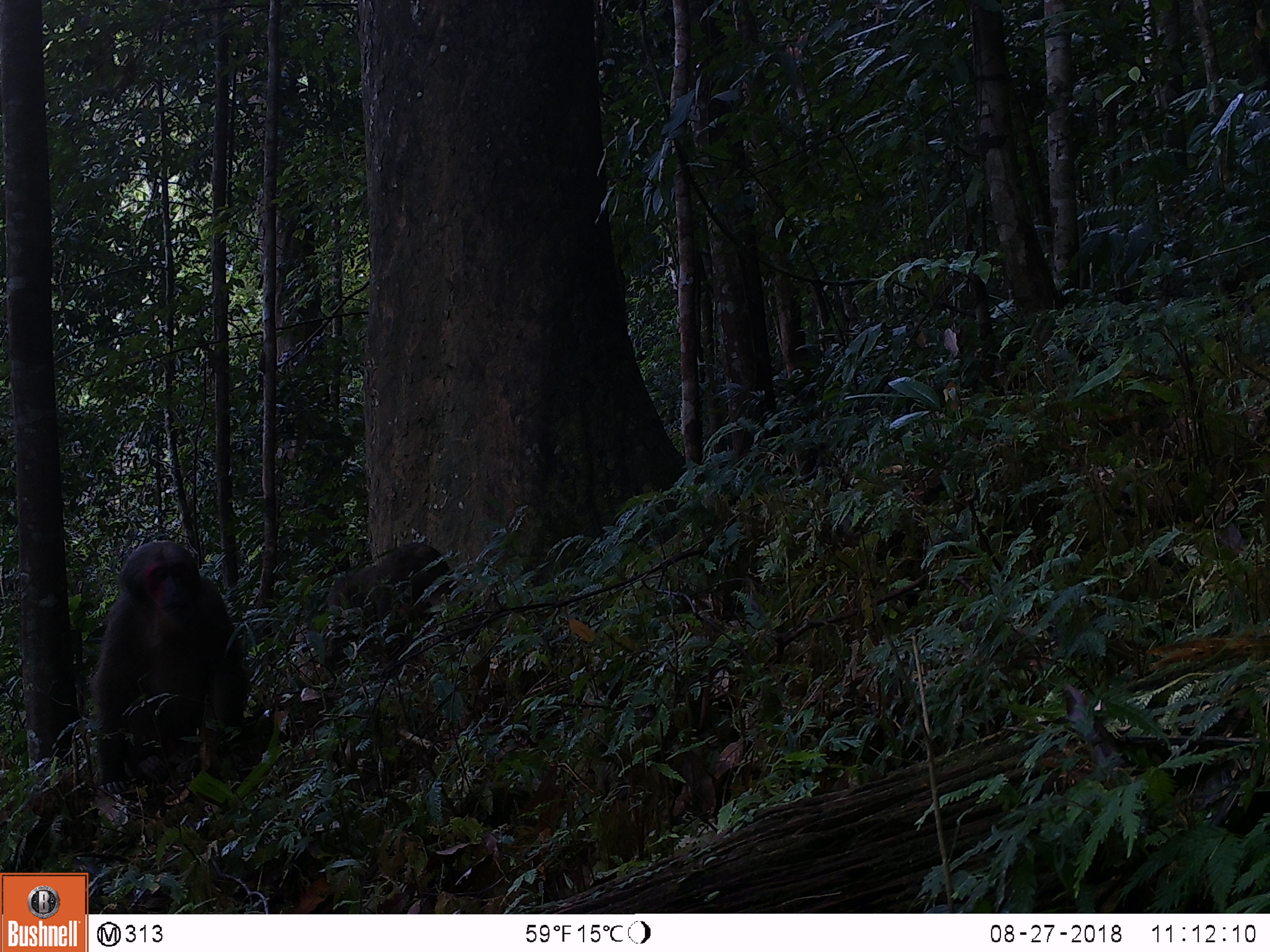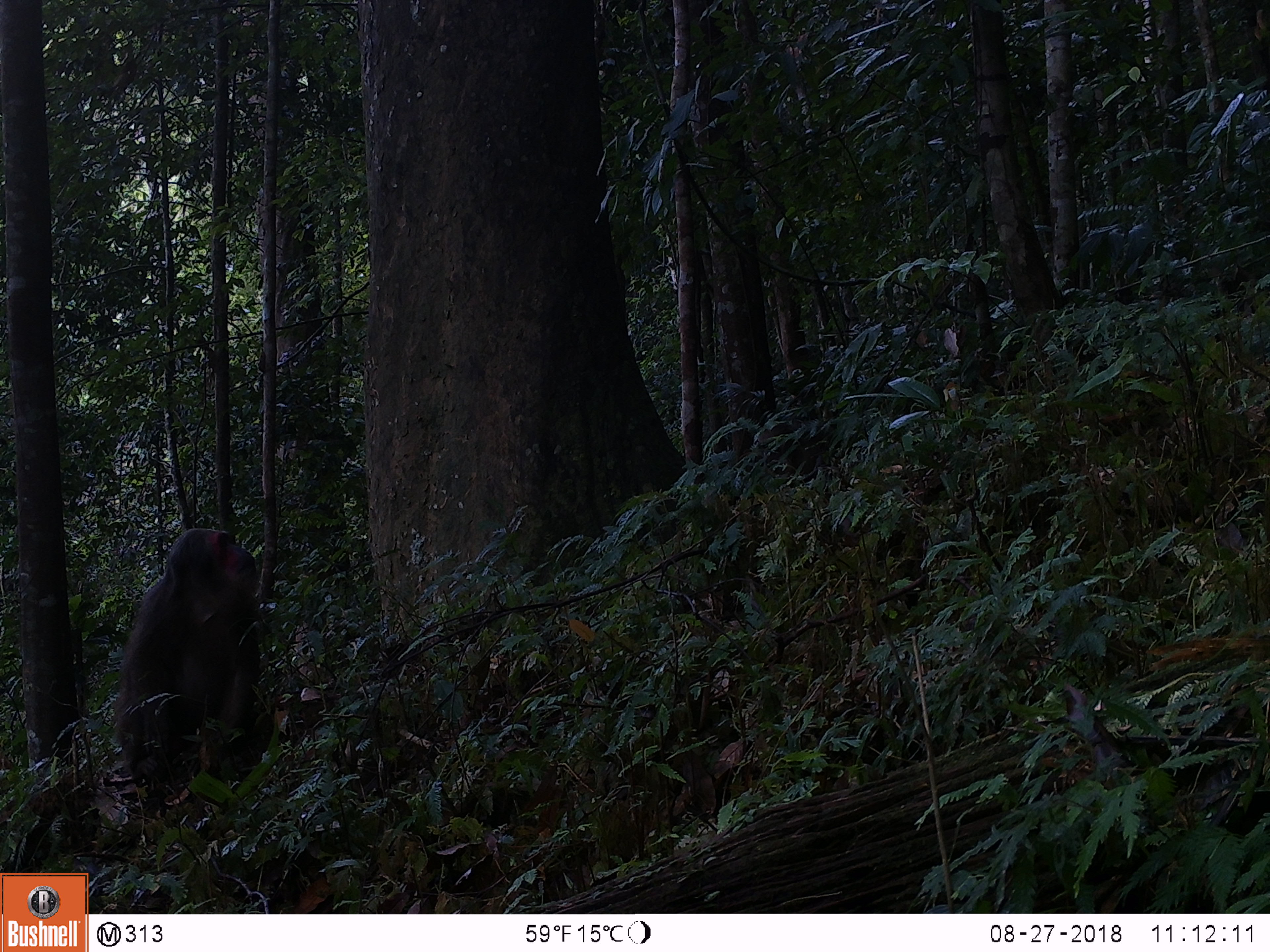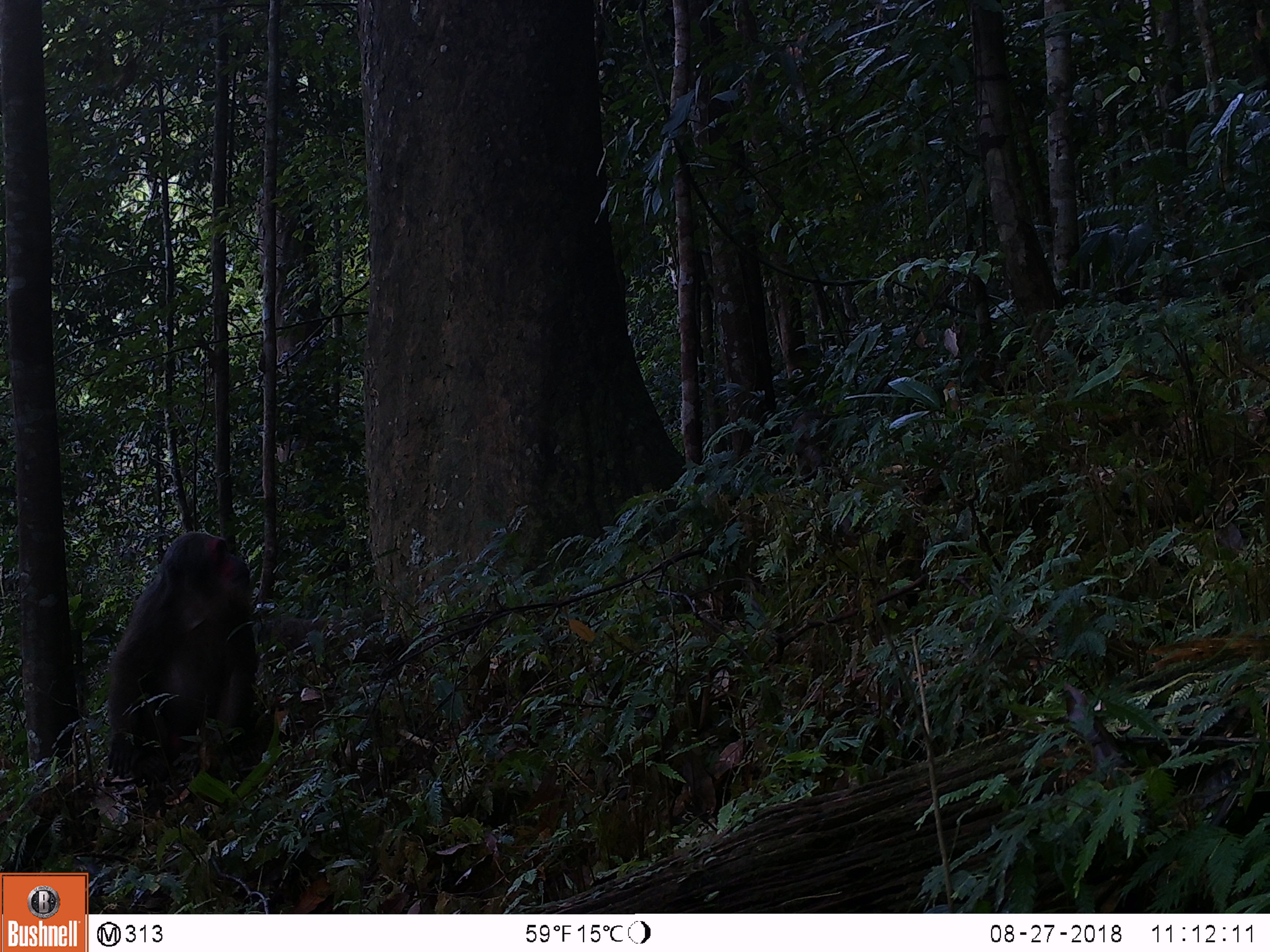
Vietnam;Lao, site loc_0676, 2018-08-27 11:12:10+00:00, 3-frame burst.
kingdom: Animalia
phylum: Chordata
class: Mammalia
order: Primates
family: Cercopithecidae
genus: Macaca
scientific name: Macaca arctoides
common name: stump-tailed macaque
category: stump tailed macaque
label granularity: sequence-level